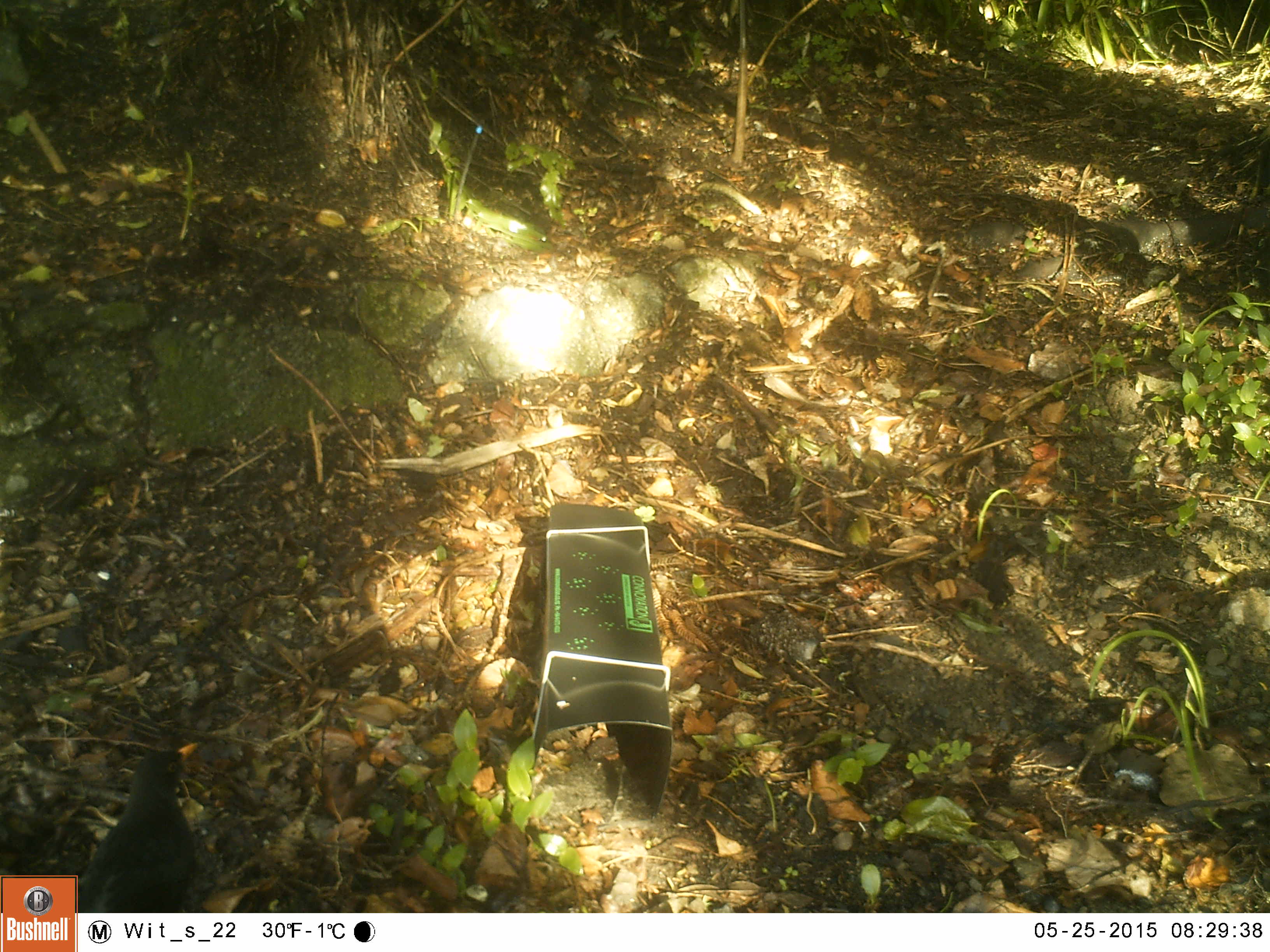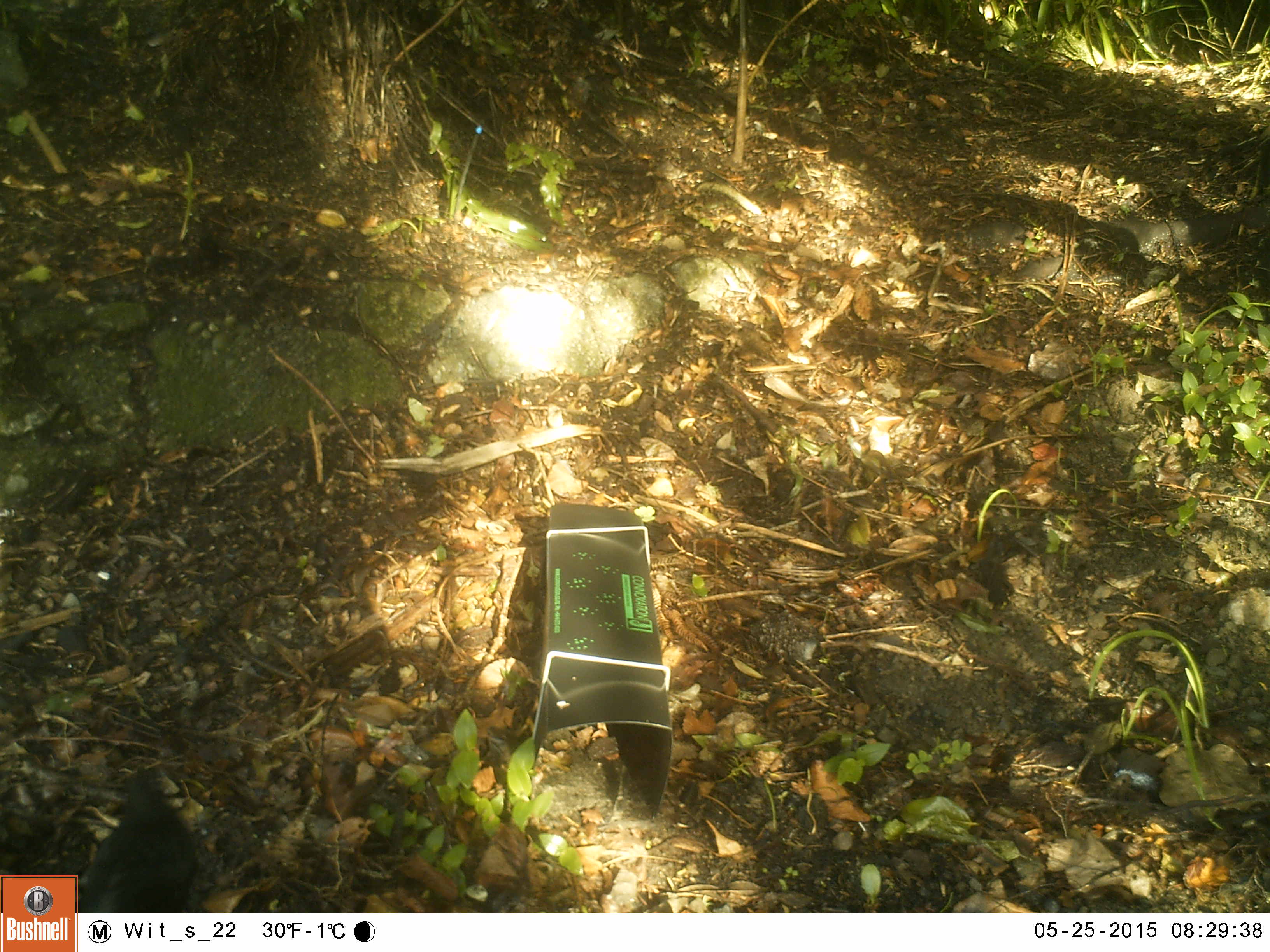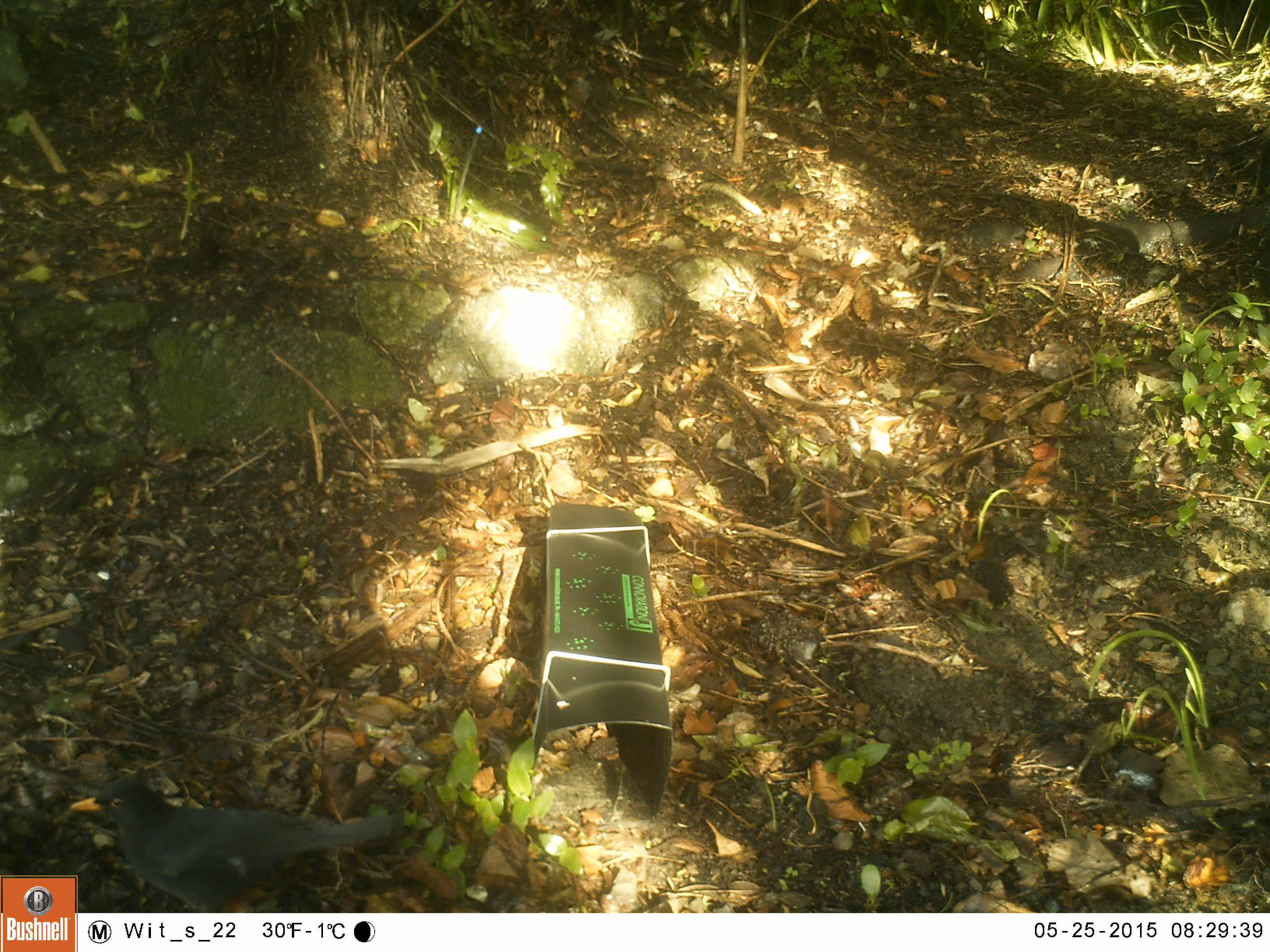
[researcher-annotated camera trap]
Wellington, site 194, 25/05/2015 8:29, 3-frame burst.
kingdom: Animalia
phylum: Chordata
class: Aves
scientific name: Aves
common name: bird